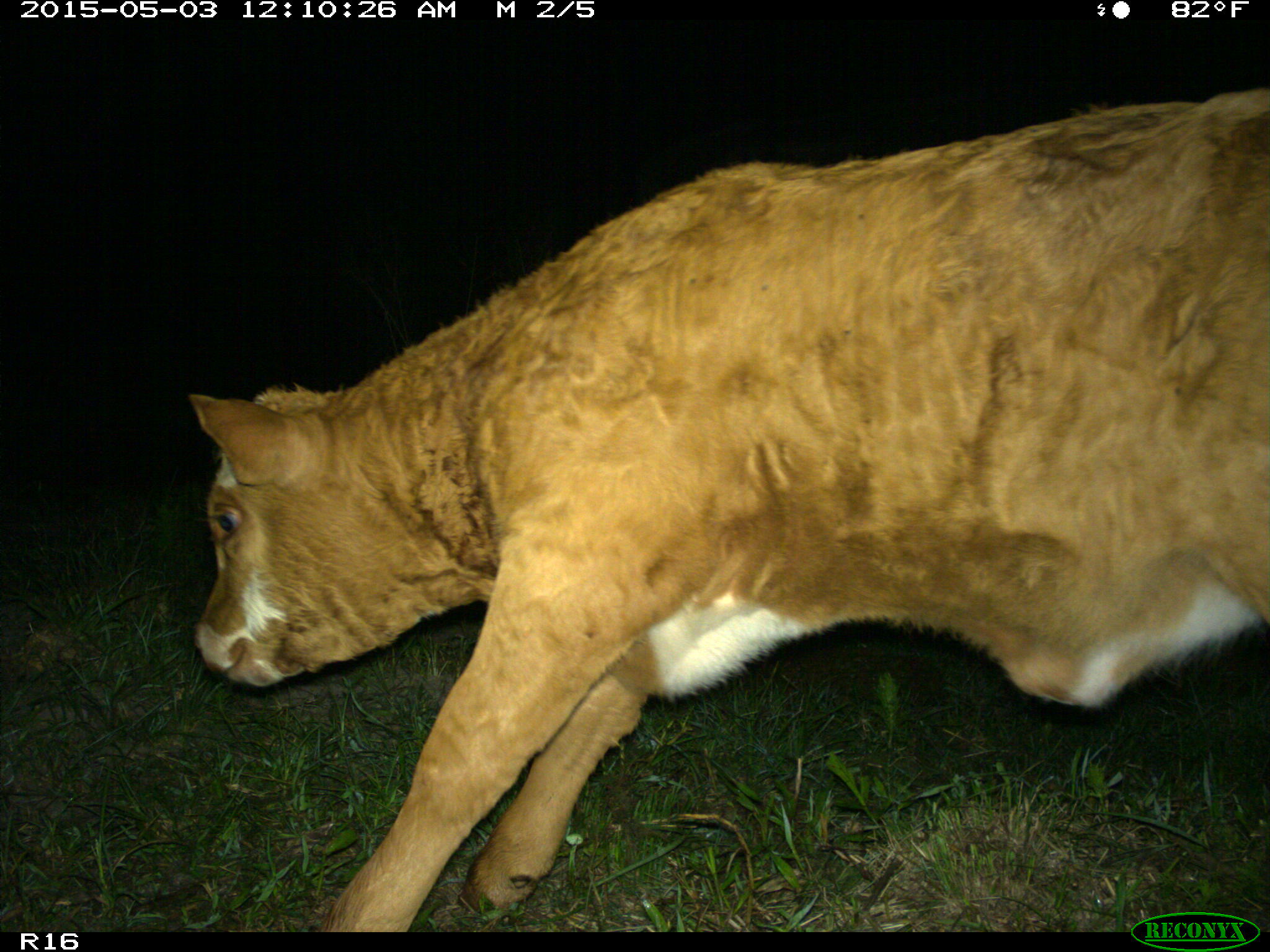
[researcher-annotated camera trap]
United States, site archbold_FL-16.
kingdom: Animalia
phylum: Chordata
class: Mammalia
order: Artiodactyla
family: Bovidae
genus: Bos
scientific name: Bos taurus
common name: domestic cow